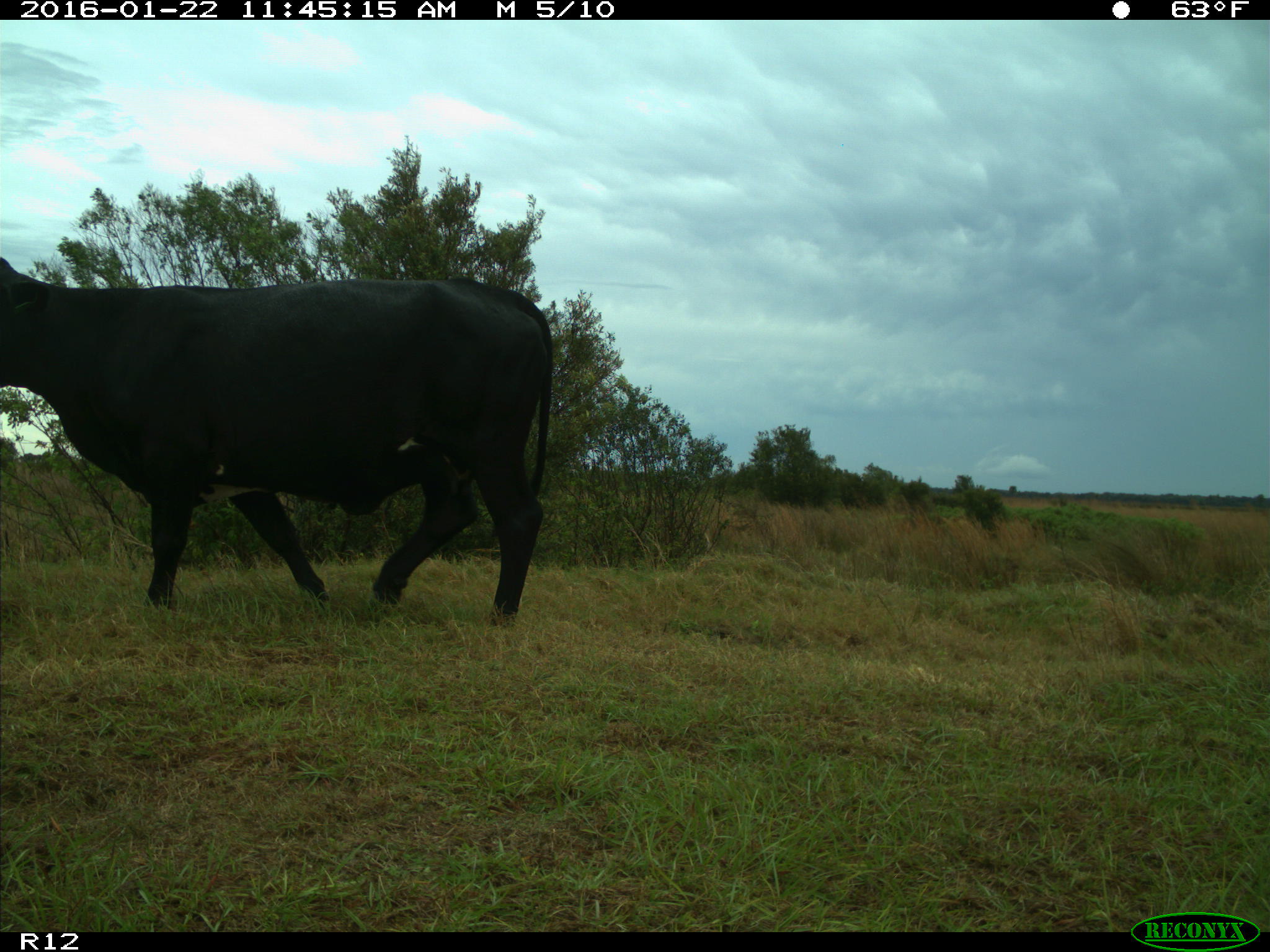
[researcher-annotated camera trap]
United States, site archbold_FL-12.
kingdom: Animalia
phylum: Chordata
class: Mammalia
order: Artiodactyla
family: Bovidae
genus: Bos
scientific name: Bos taurus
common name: domestic cow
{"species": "Bos taurus (domestic cow)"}